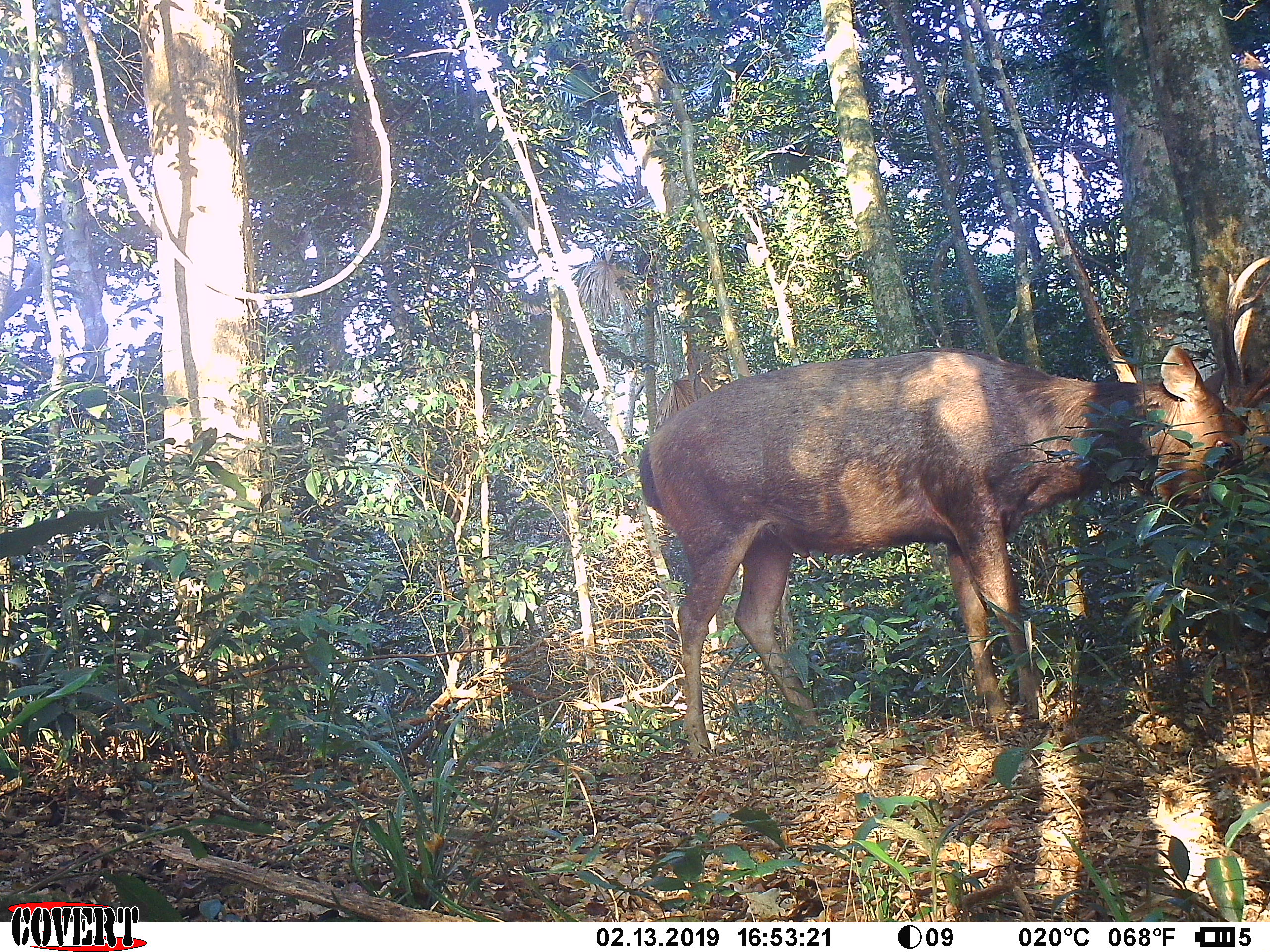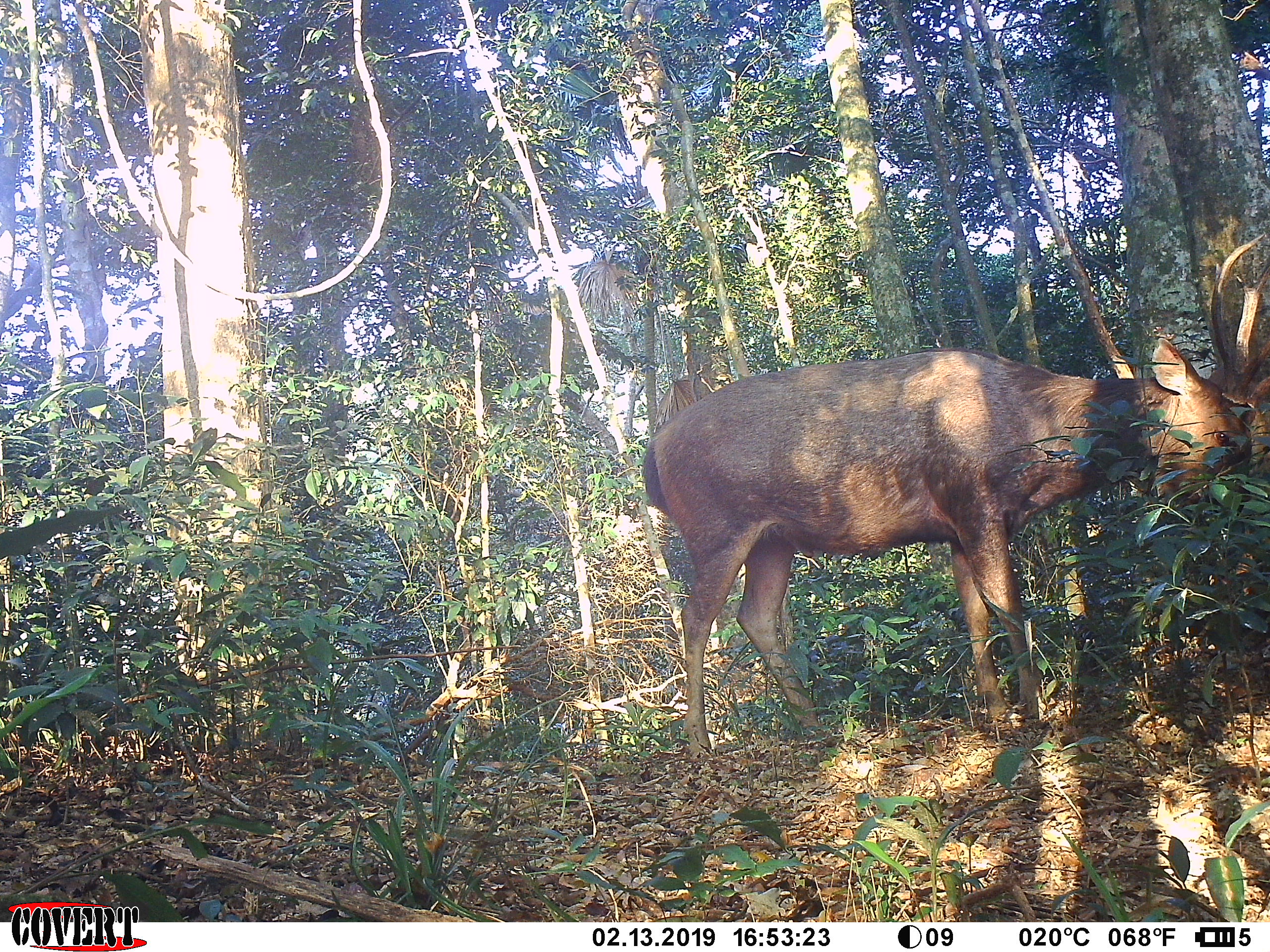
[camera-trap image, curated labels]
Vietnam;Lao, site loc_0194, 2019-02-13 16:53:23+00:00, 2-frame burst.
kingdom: Animalia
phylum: Chordata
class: Mammalia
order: Artiodactyla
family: Cervidae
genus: Rusa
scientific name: Rusa unicolor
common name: sambar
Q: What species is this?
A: Sambar (Rusa unicolor).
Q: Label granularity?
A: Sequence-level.